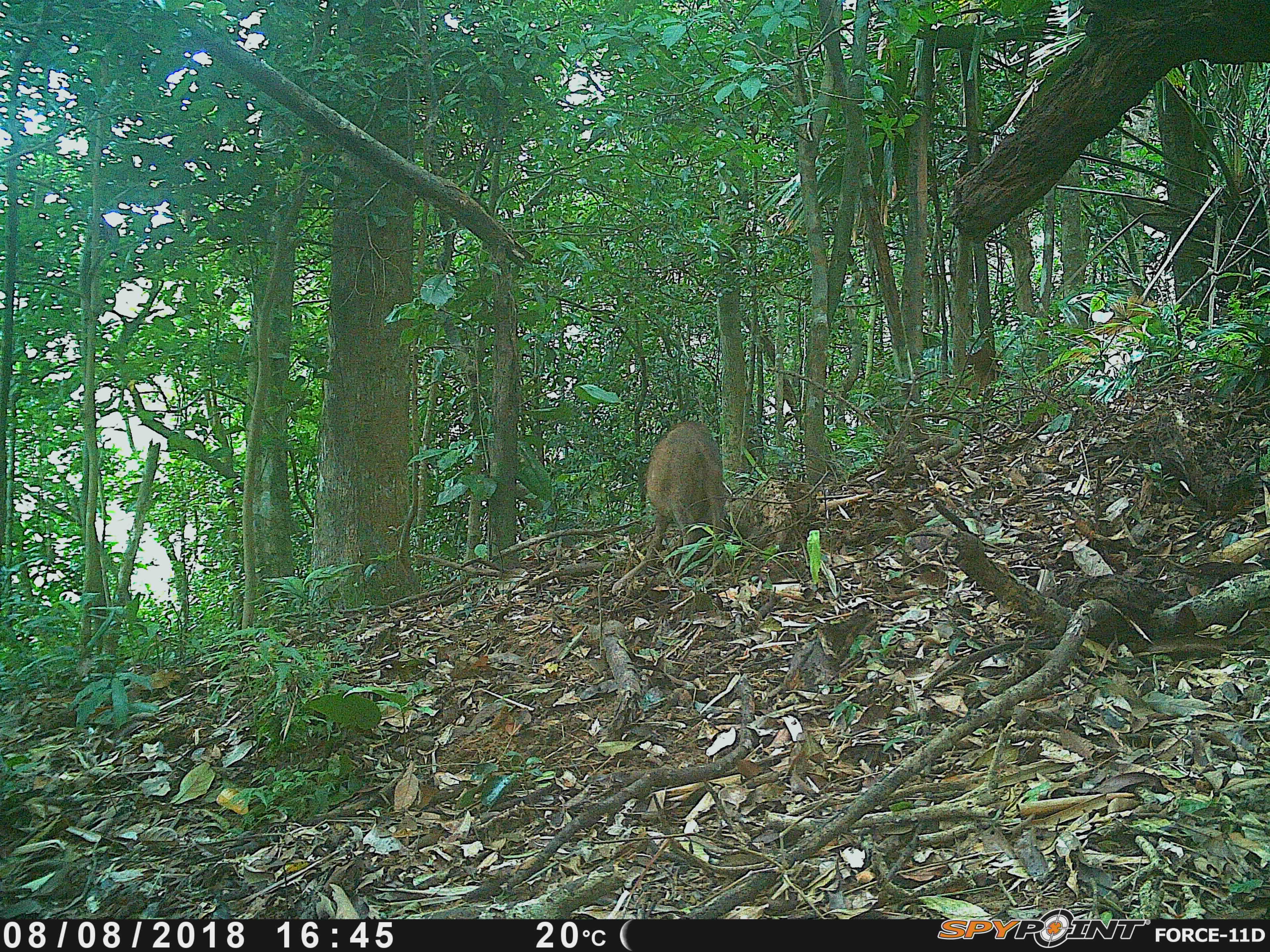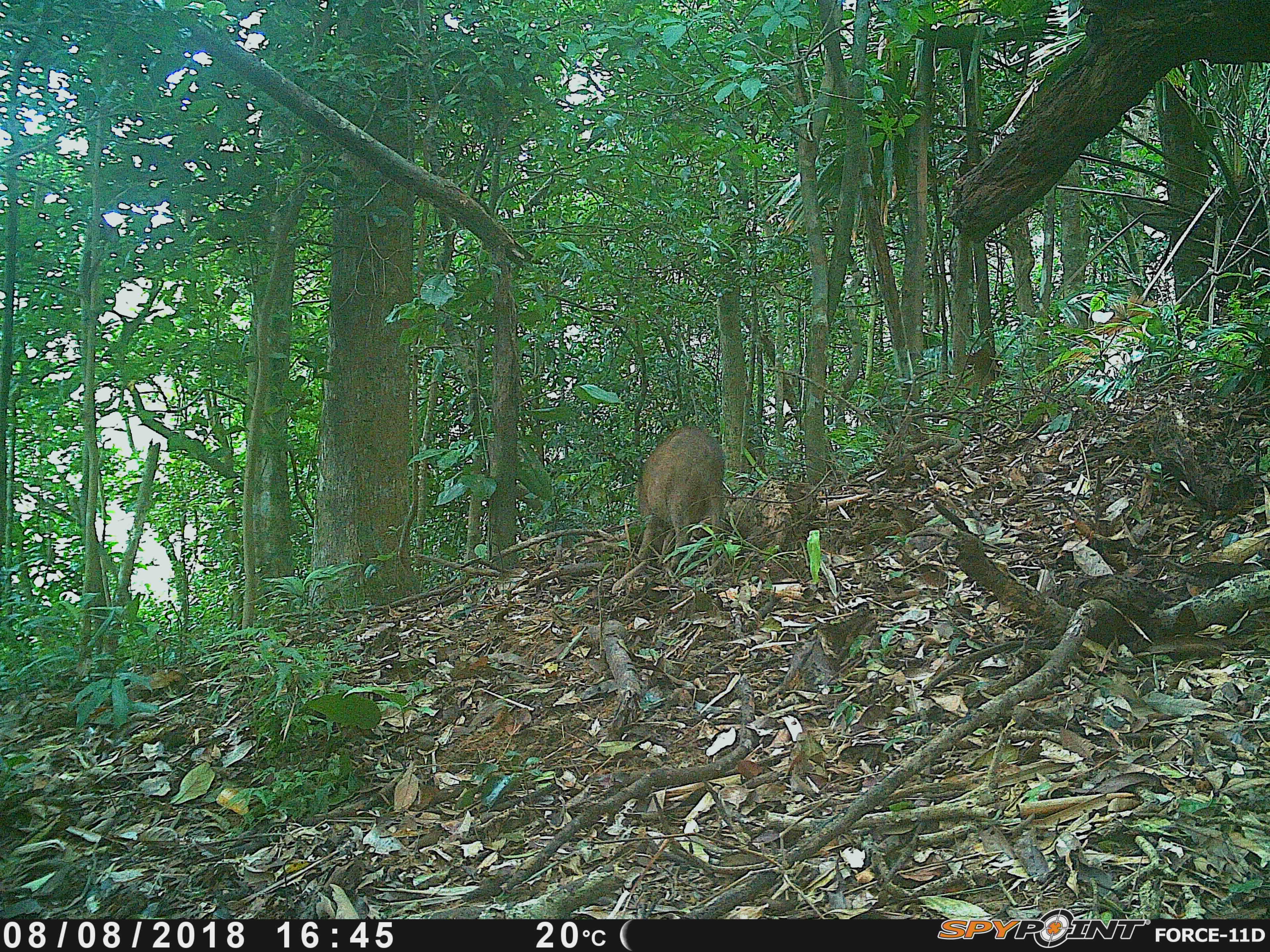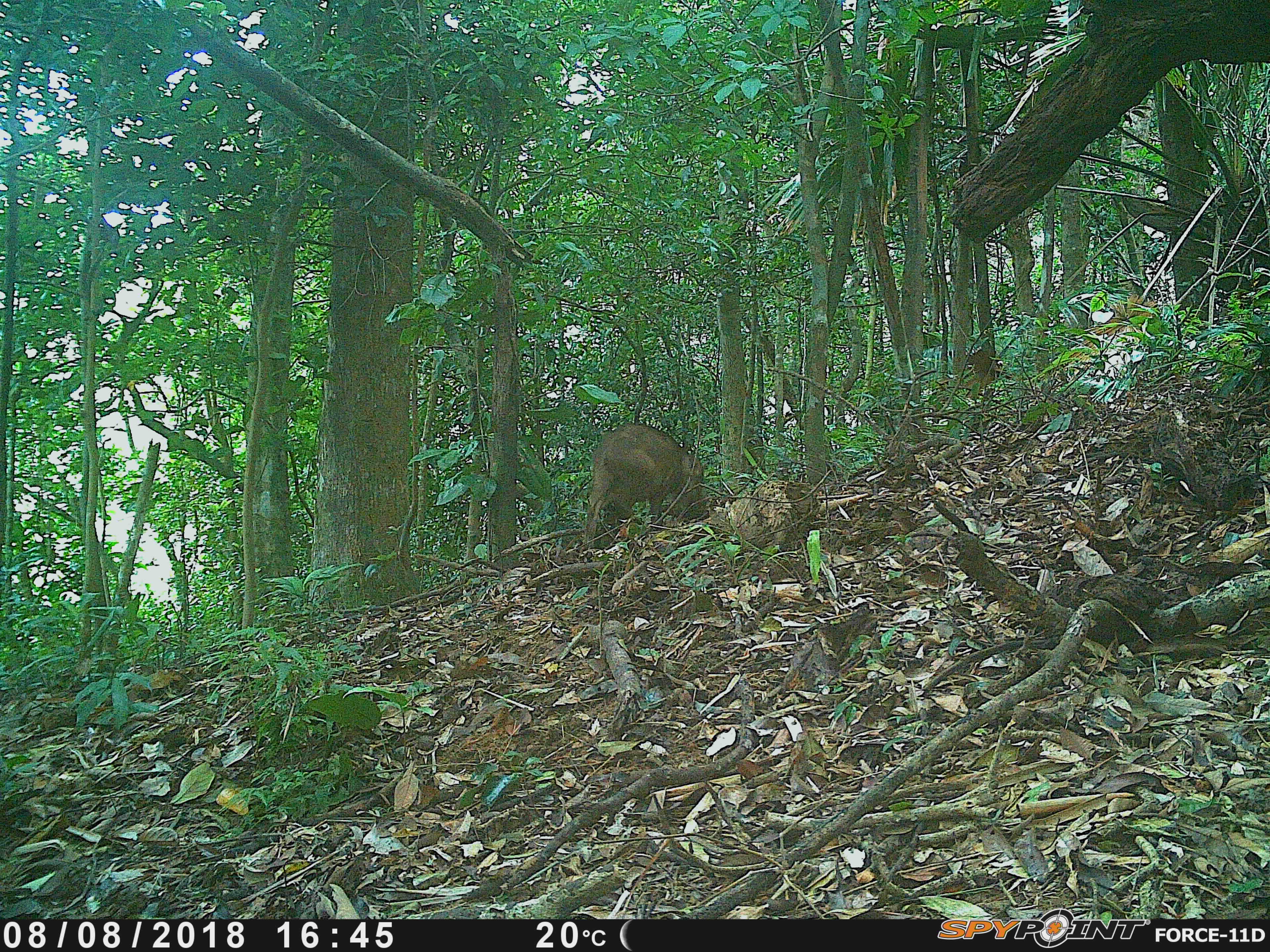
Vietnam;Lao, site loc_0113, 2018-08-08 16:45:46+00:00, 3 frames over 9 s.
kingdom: Animalia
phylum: Chordata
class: Mammalia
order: Artiodactyla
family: Suidae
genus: Sus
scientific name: Sus scrofa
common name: eurasian wild pig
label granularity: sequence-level